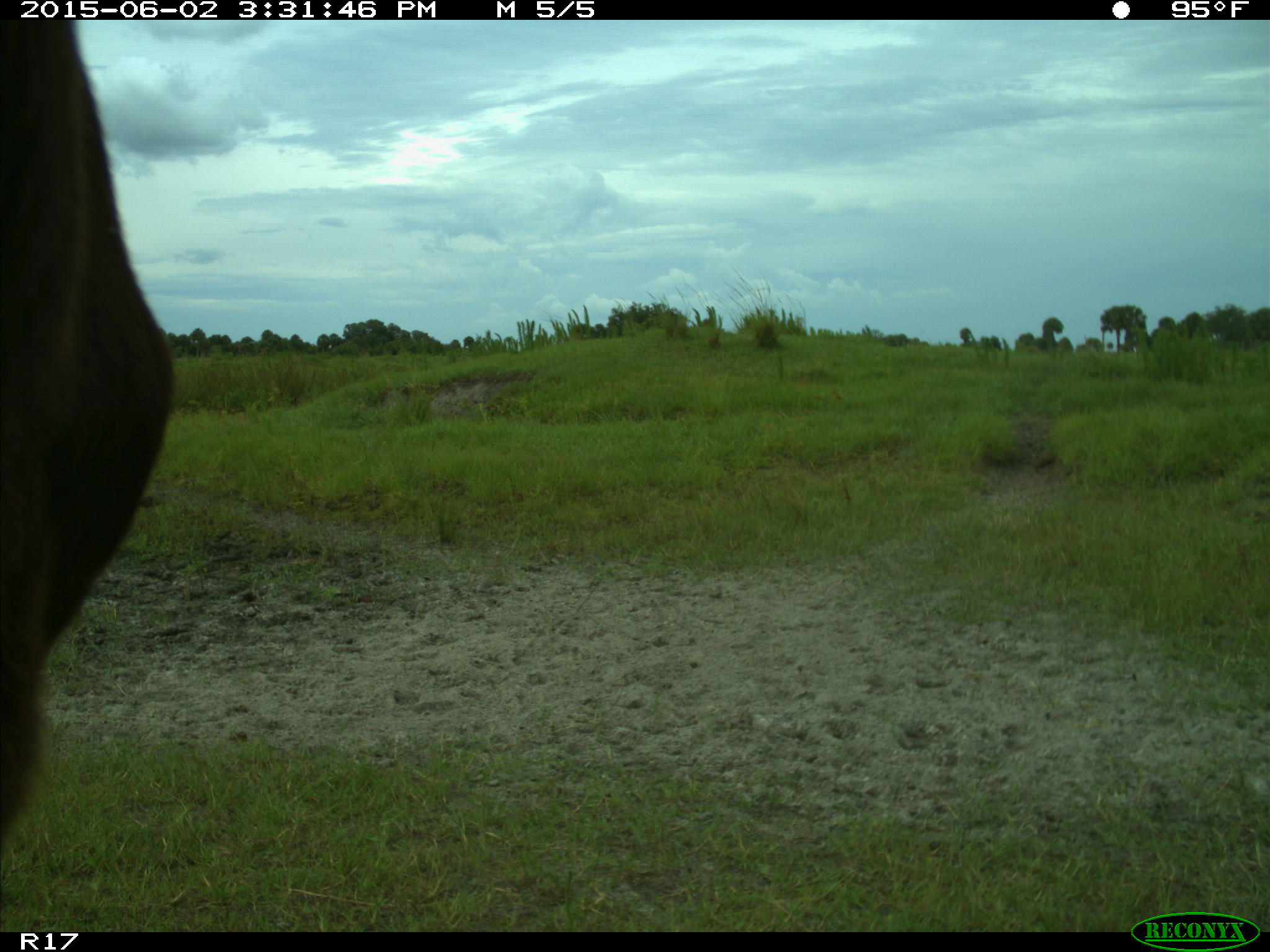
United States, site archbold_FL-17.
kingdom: Animalia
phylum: Chordata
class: Mammalia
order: Artiodactyla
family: Bovidae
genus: Bos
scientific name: Bos taurus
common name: domestic cow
Bos taurus (domestic cow).